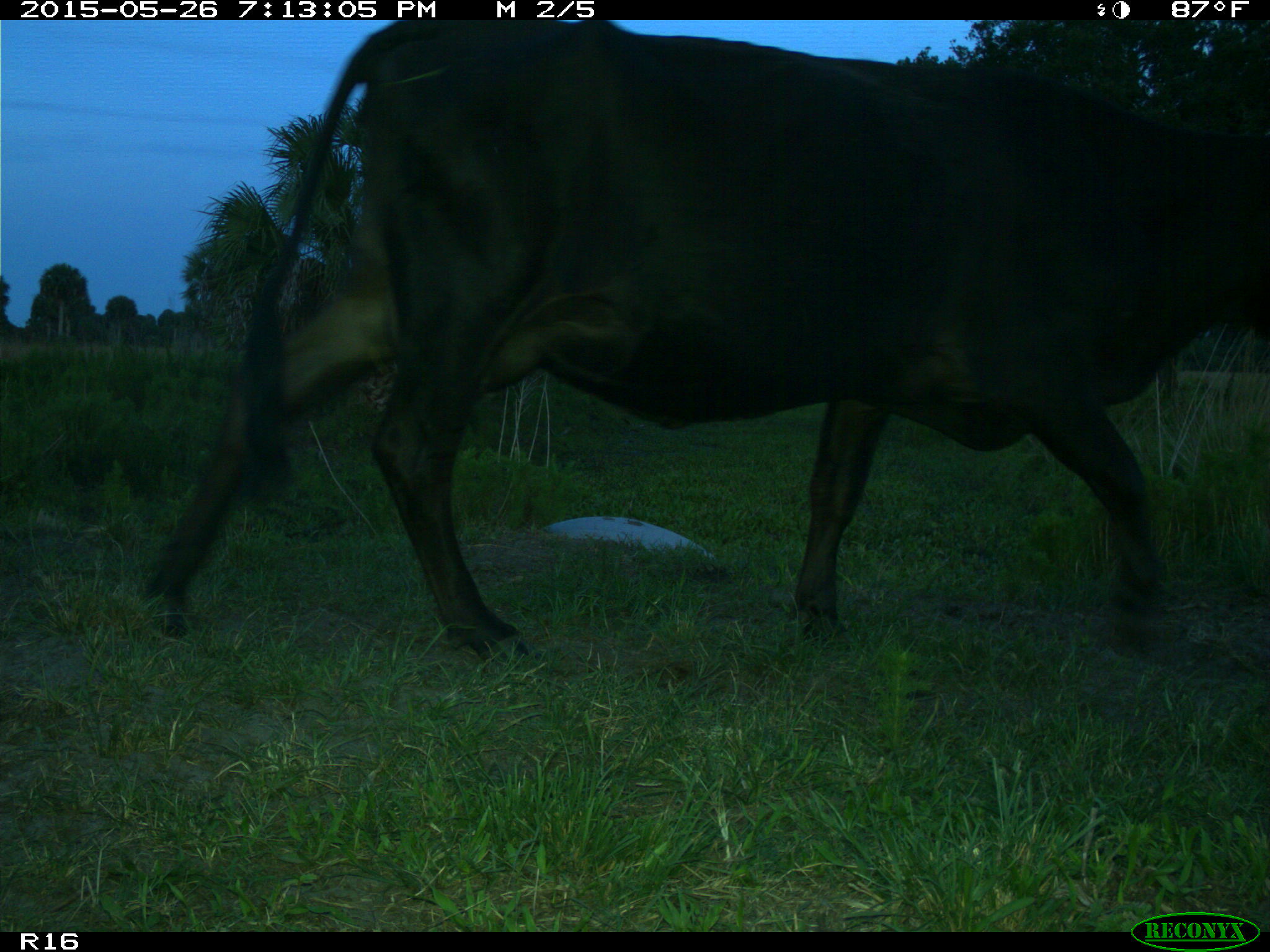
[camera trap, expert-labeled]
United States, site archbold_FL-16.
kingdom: Animalia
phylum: Chordata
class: Mammalia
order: Artiodactyla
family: Bovidae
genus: Bos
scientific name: Bos taurus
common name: domestic cow